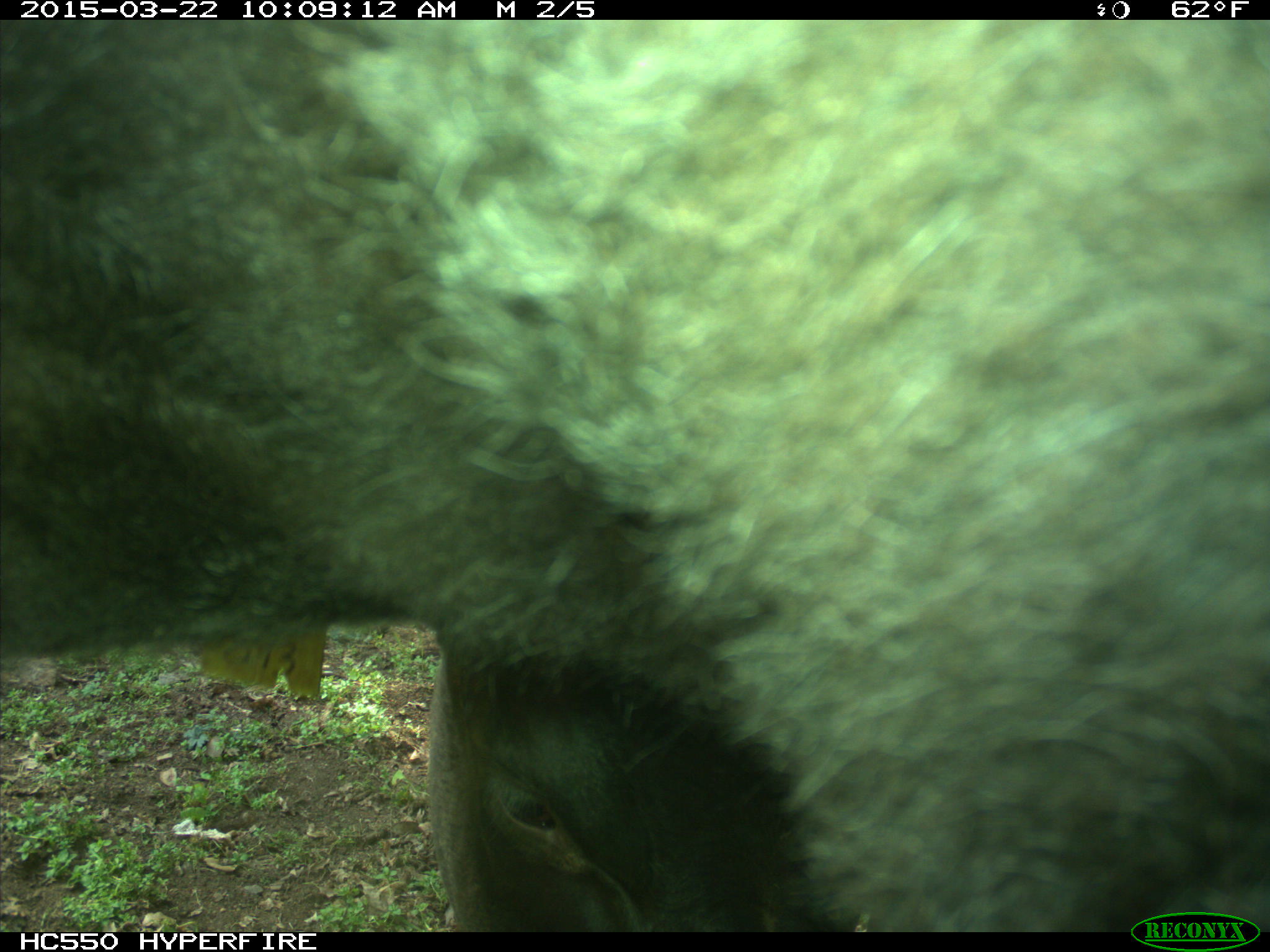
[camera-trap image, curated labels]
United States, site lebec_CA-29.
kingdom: Animalia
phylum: Chordata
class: Mammalia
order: Artiodactyla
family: Bovidae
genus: Bos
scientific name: Bos taurus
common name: domestic cow